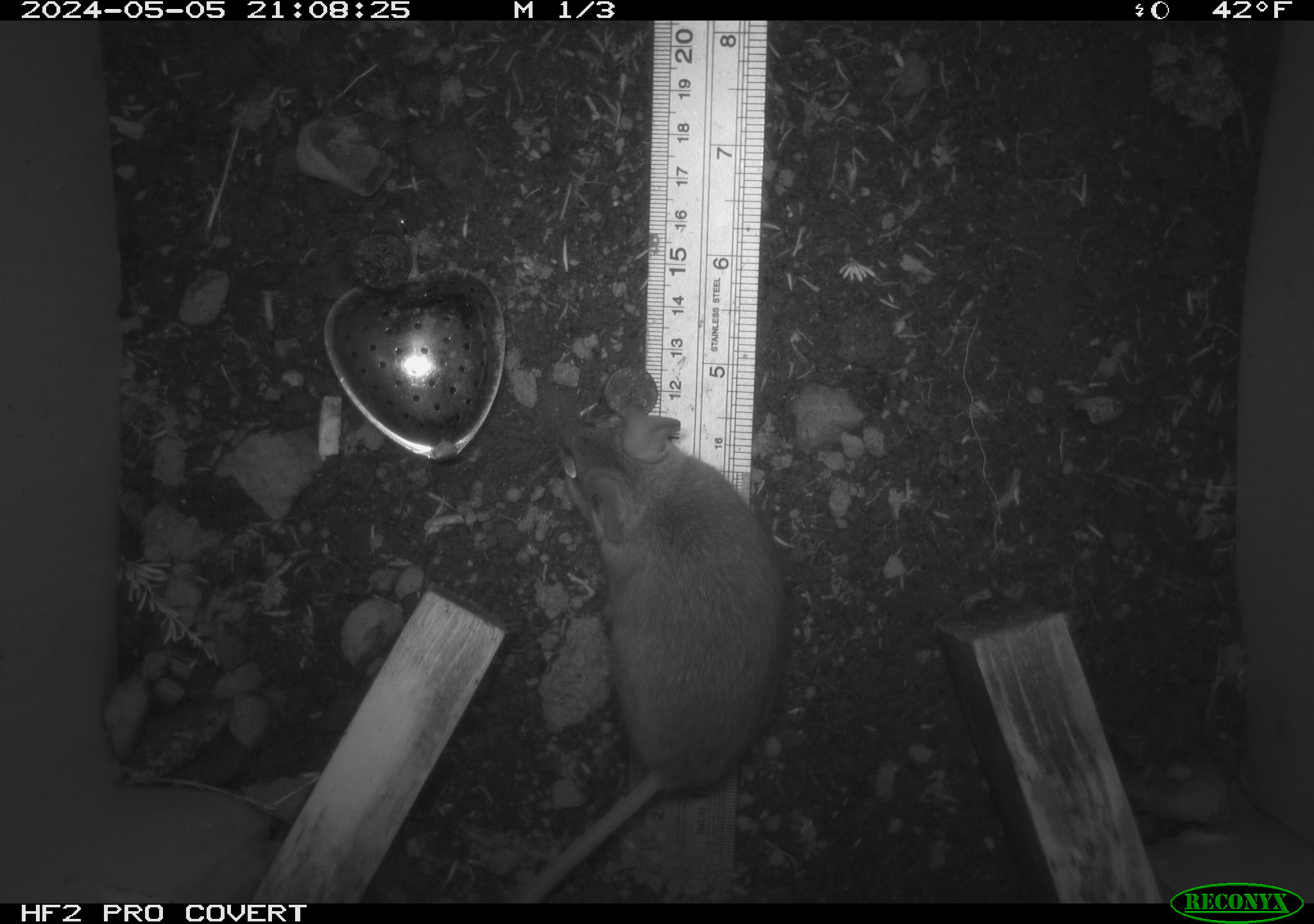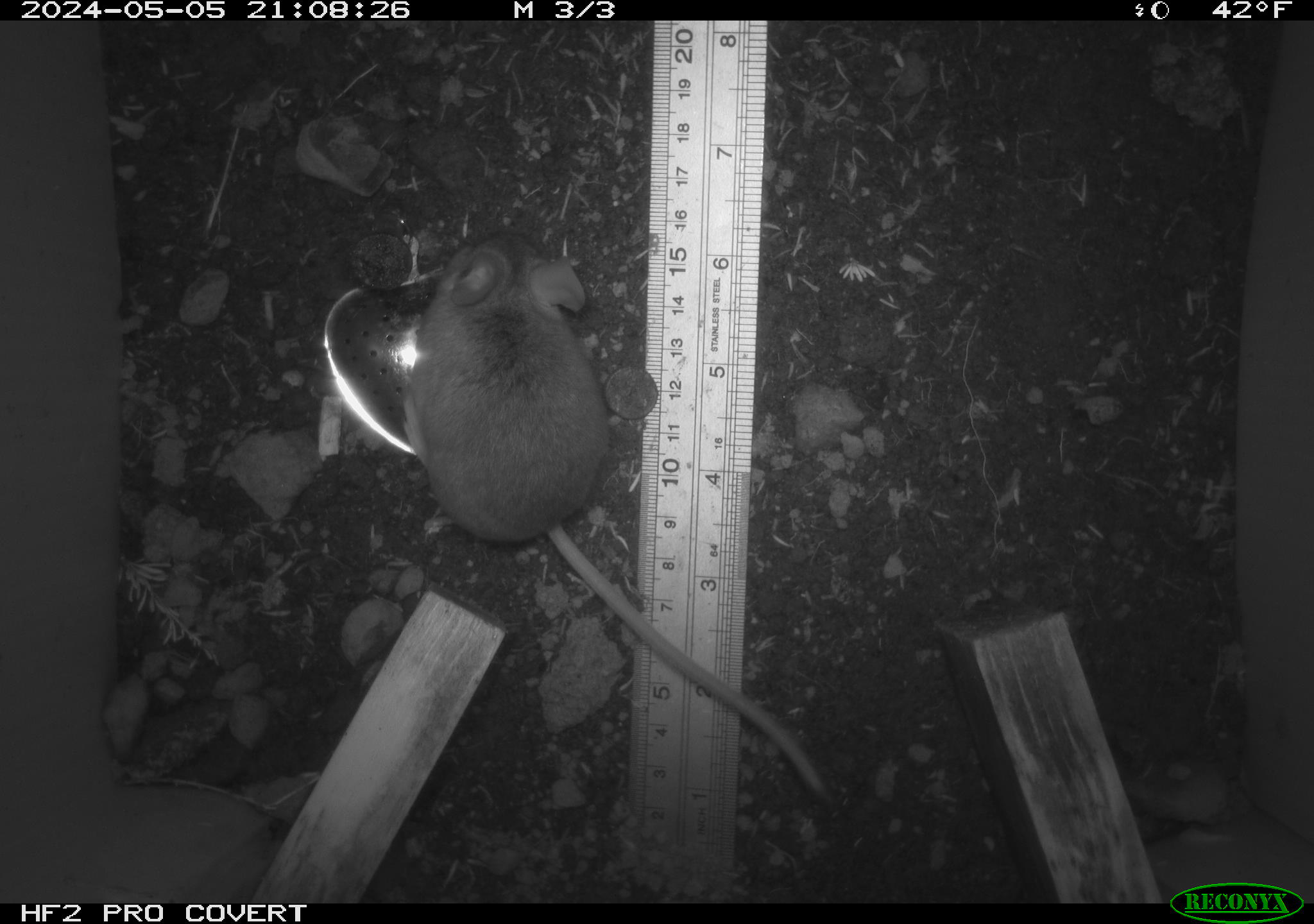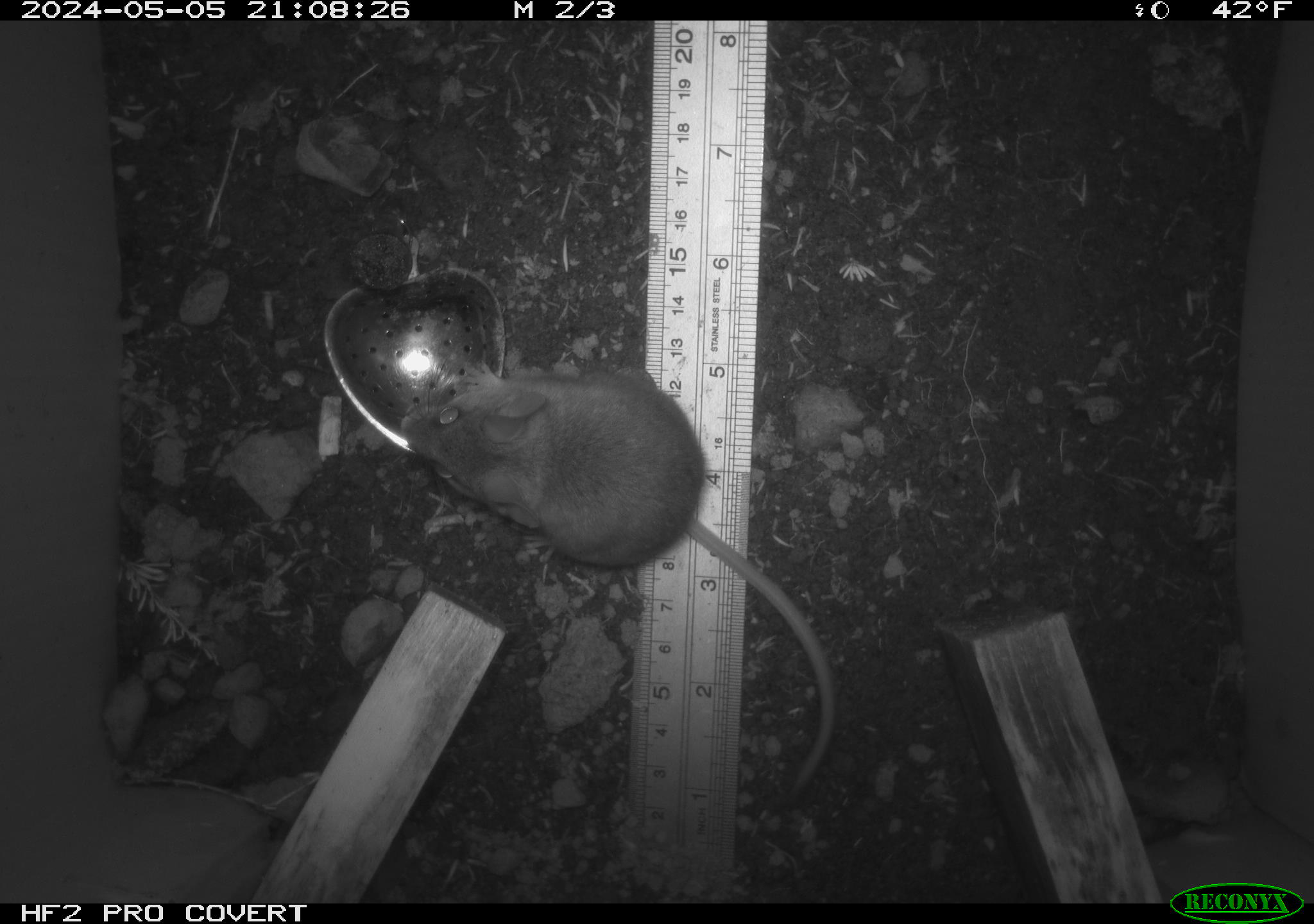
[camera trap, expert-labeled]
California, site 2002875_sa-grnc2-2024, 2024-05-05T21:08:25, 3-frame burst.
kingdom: Animalia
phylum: Chordata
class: Mammalia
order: Rodentia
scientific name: Rodentia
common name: rodent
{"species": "rodent (Rodentia)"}